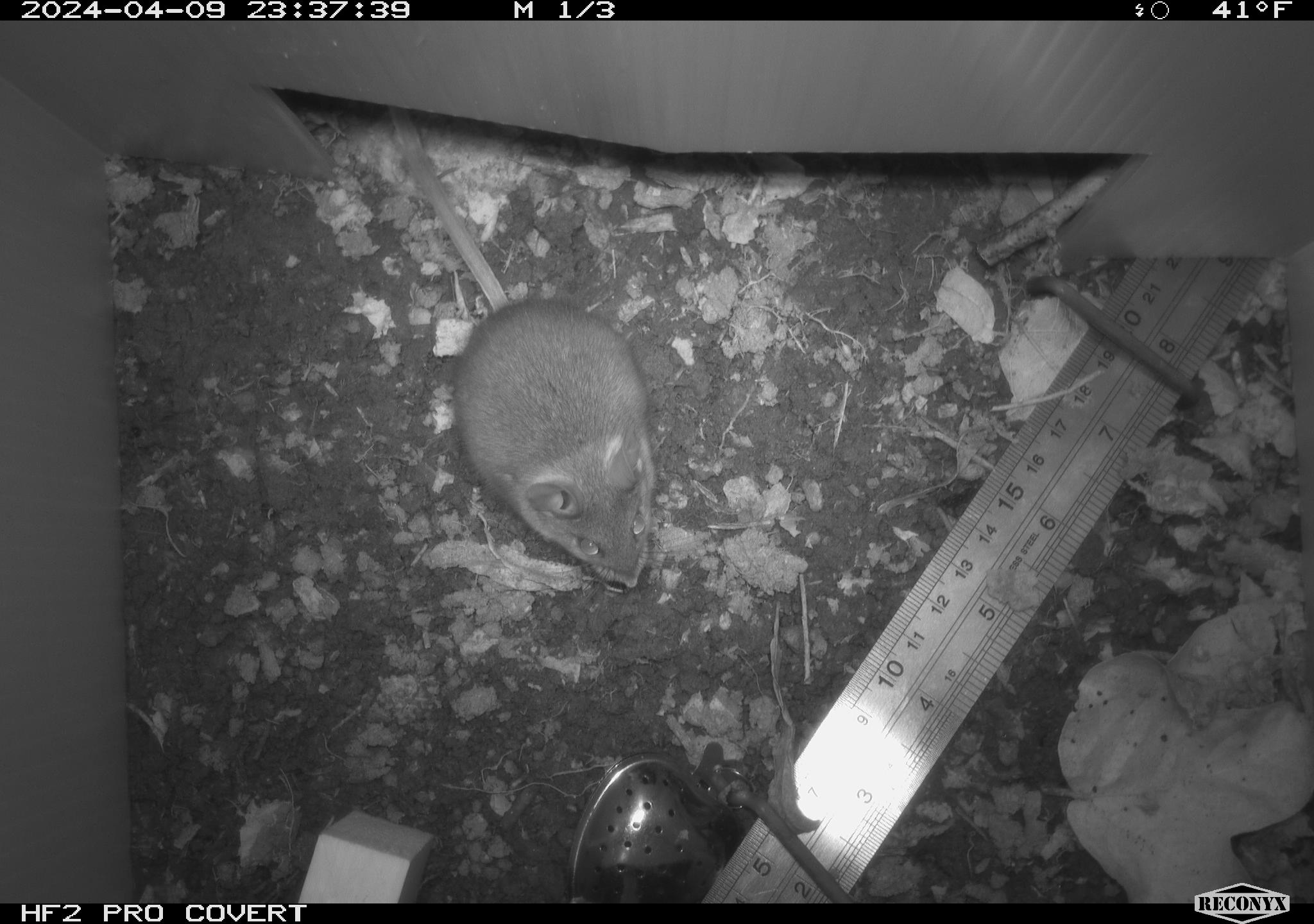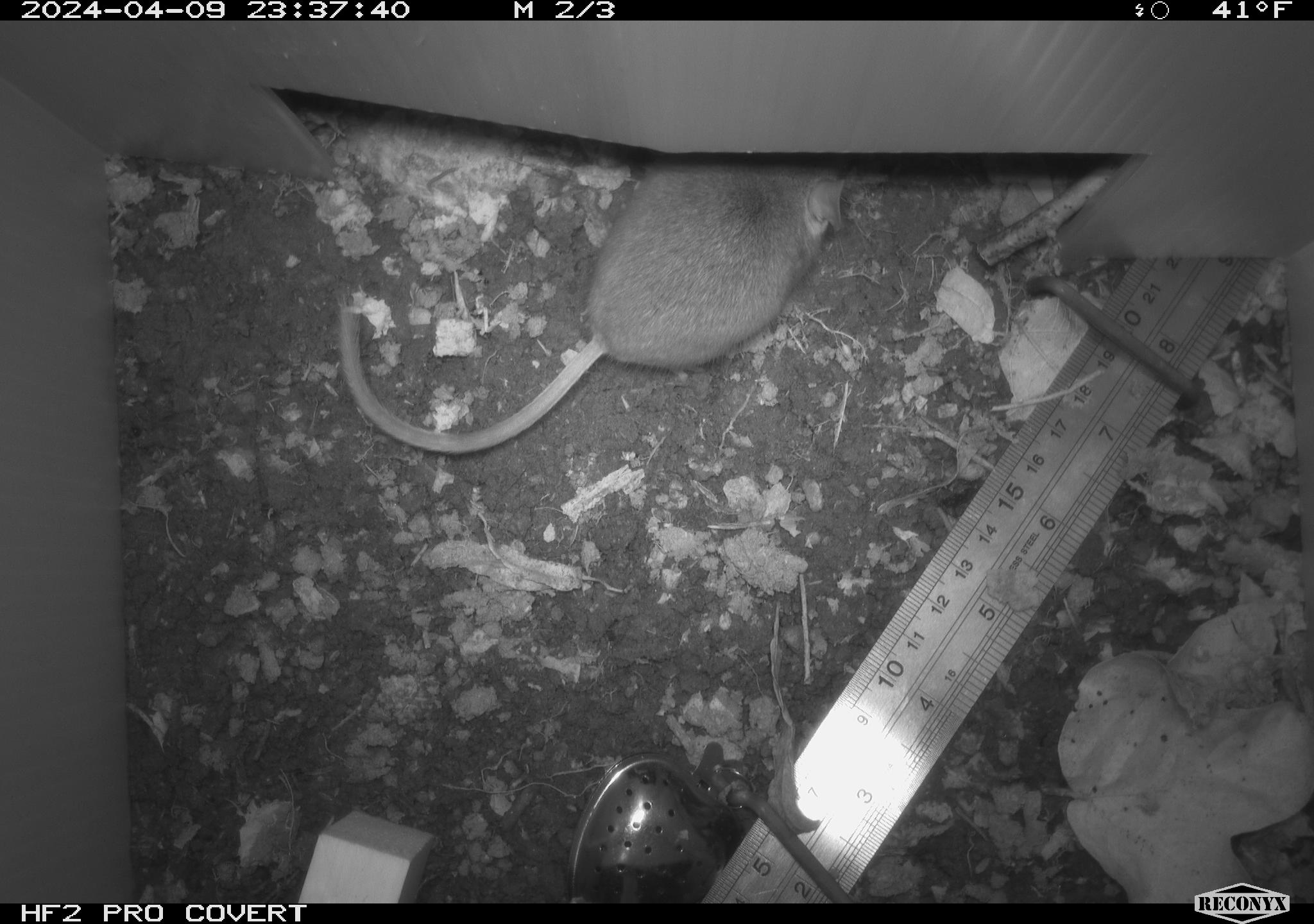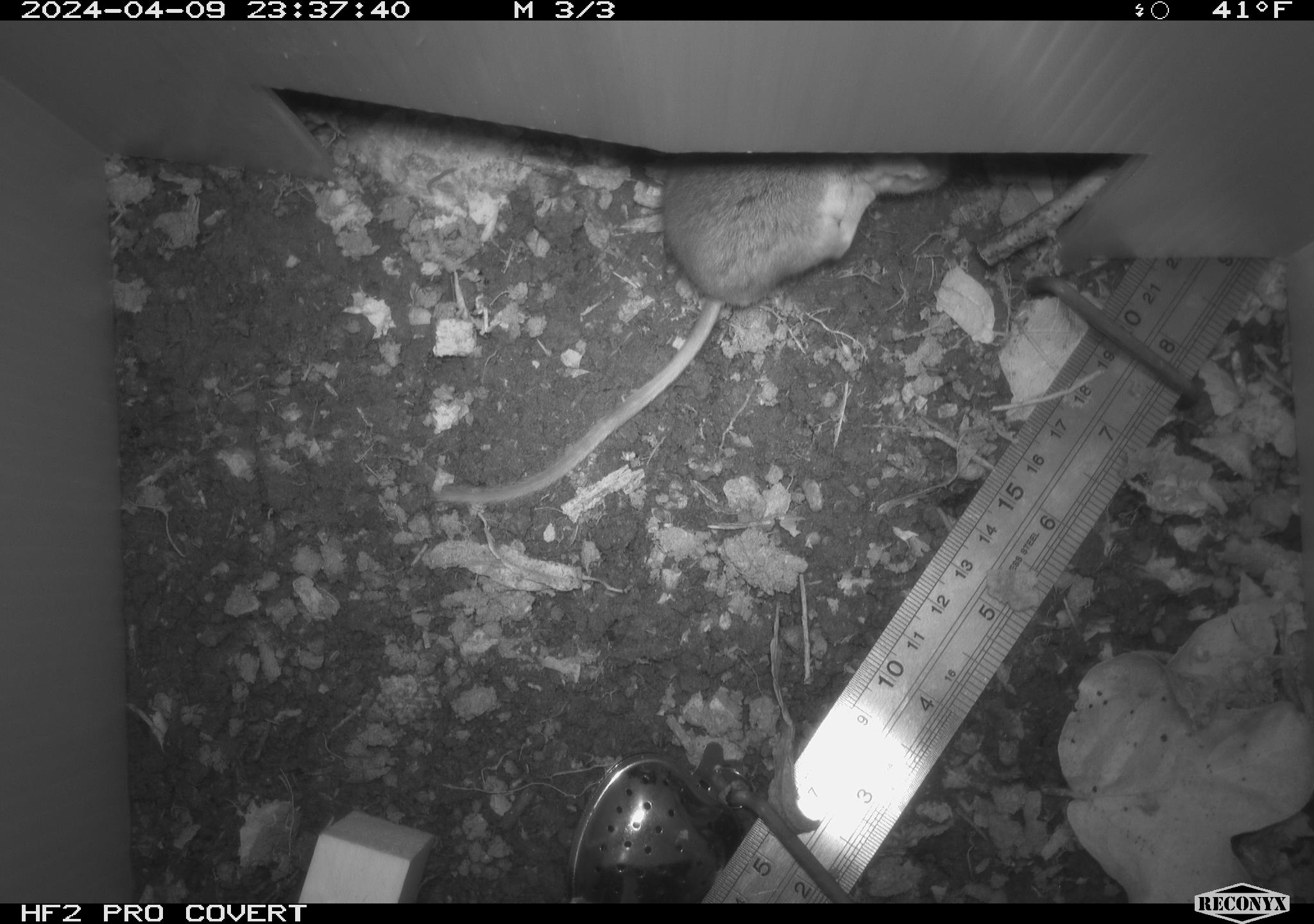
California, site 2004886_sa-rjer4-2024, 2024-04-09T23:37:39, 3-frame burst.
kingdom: Animalia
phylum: Chordata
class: Mammalia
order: Rodentia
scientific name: Rodentia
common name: woodrat or rat or mouse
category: woodrat or rat or mouse species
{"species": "woodrat or rat or mouse species (woodrat or rat or mouse) (Rodentia)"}